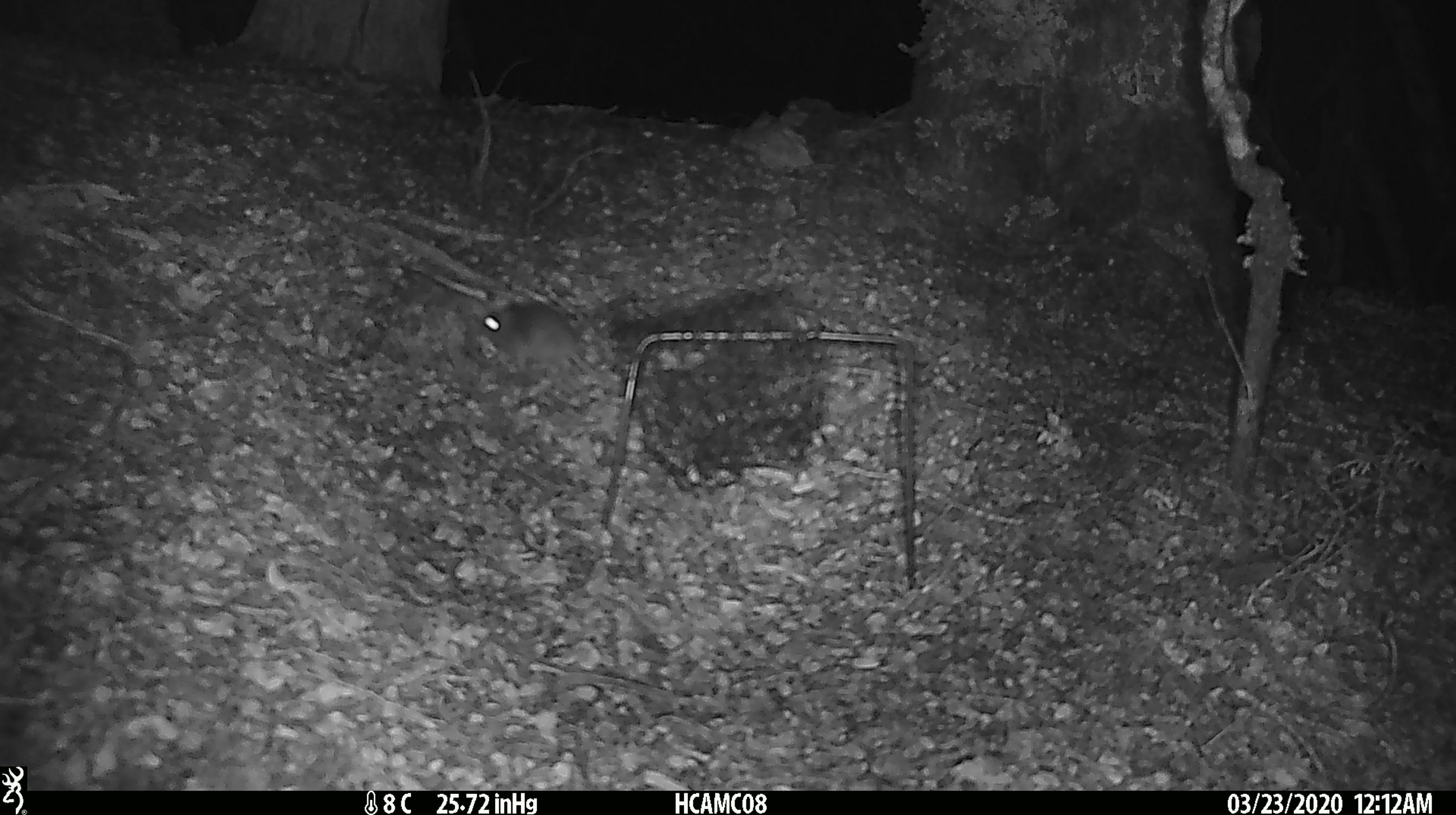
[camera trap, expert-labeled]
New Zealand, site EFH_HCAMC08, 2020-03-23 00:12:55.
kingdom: Animalia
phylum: Chordata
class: Mammalia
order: Rodentia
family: Muridae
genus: Mus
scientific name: Mus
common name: mouse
Mouse (Mus).